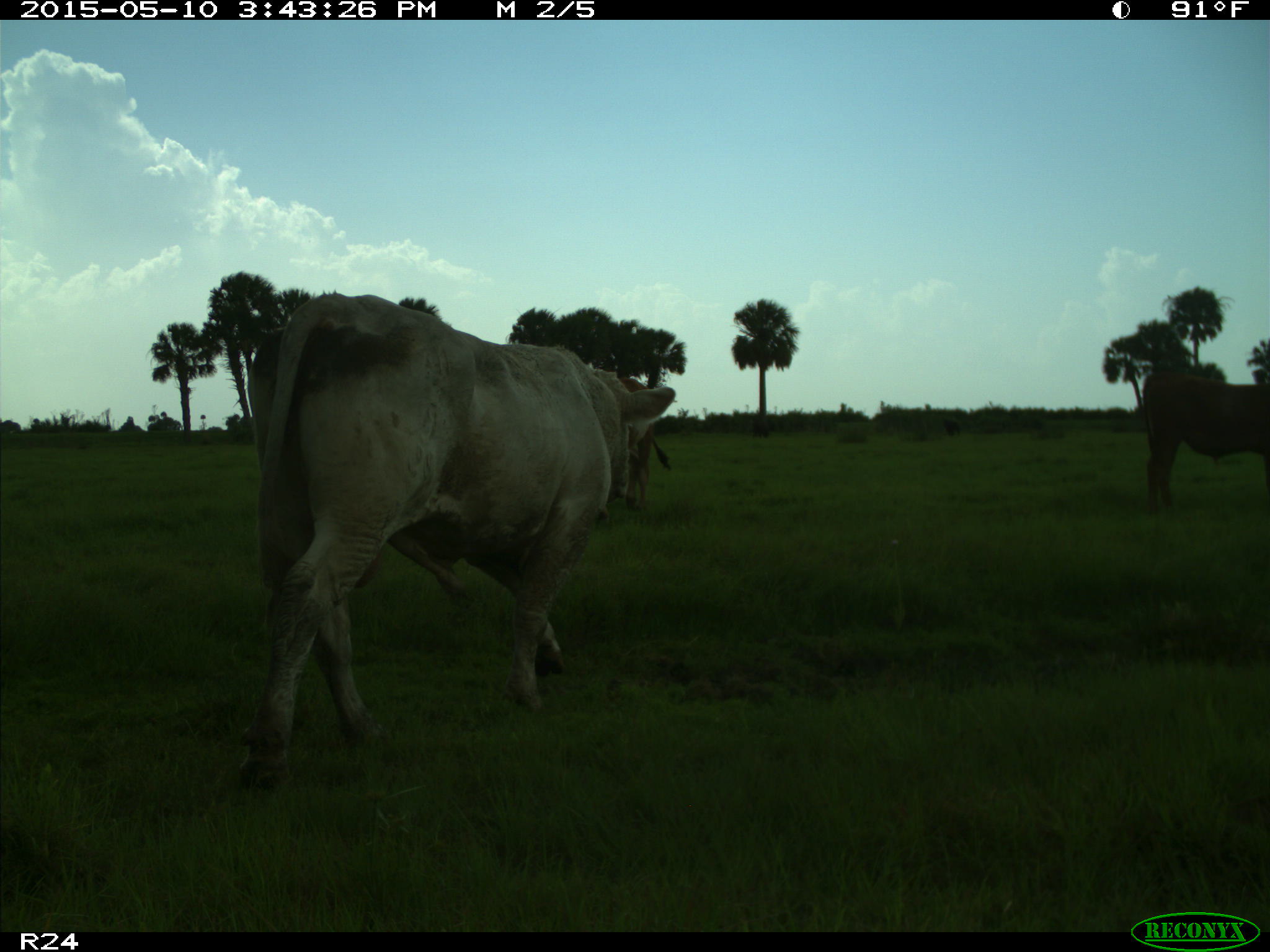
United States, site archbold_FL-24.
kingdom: Animalia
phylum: Chordata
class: Mammalia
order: Artiodactyla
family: Bovidae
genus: Bos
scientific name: Bos taurus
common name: domestic cow